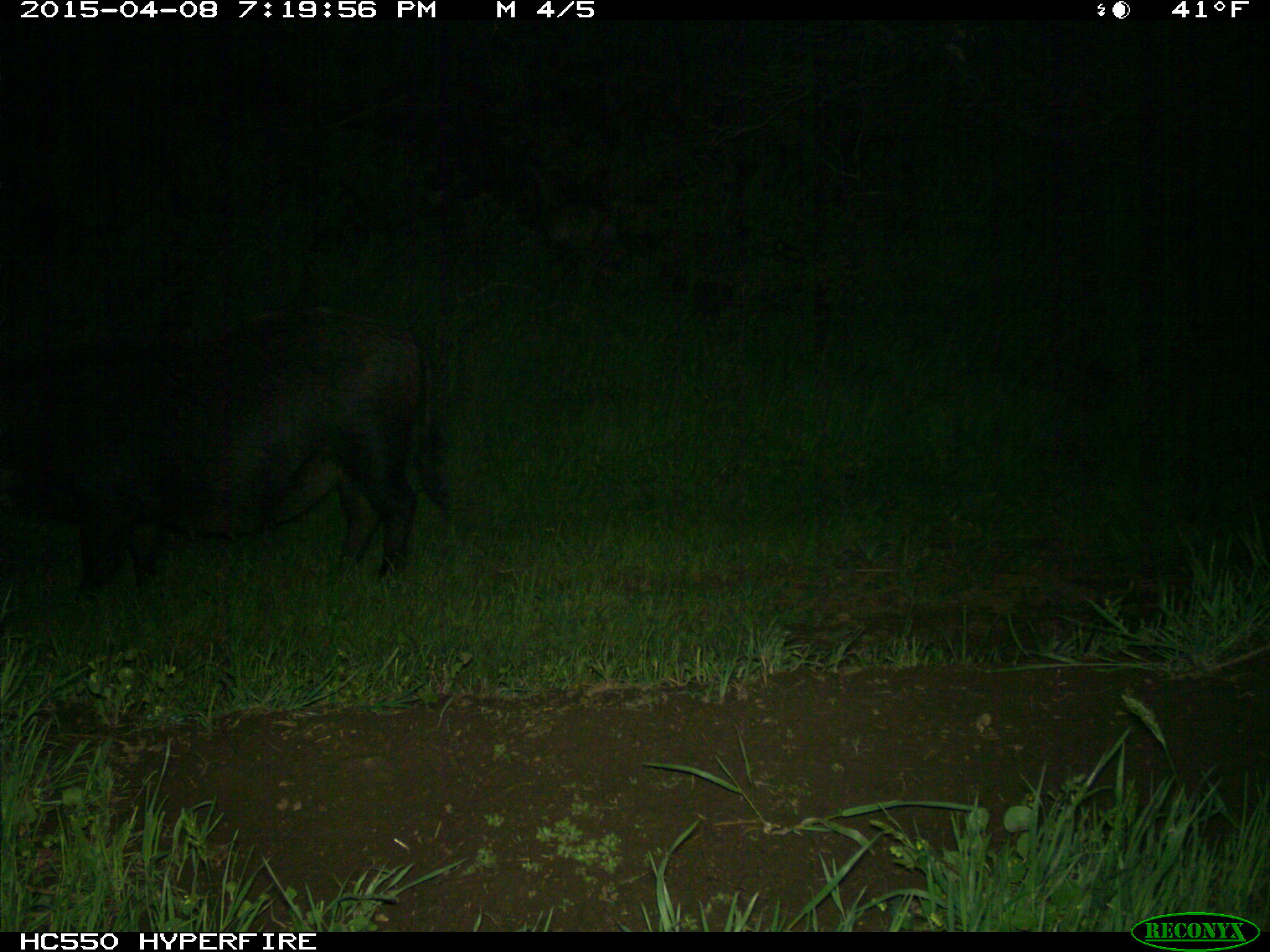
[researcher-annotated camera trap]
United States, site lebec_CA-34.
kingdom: Animalia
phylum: Chordata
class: Mammalia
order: Artiodactyla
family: Suidae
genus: Sus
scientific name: Sus scrofa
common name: wild boar